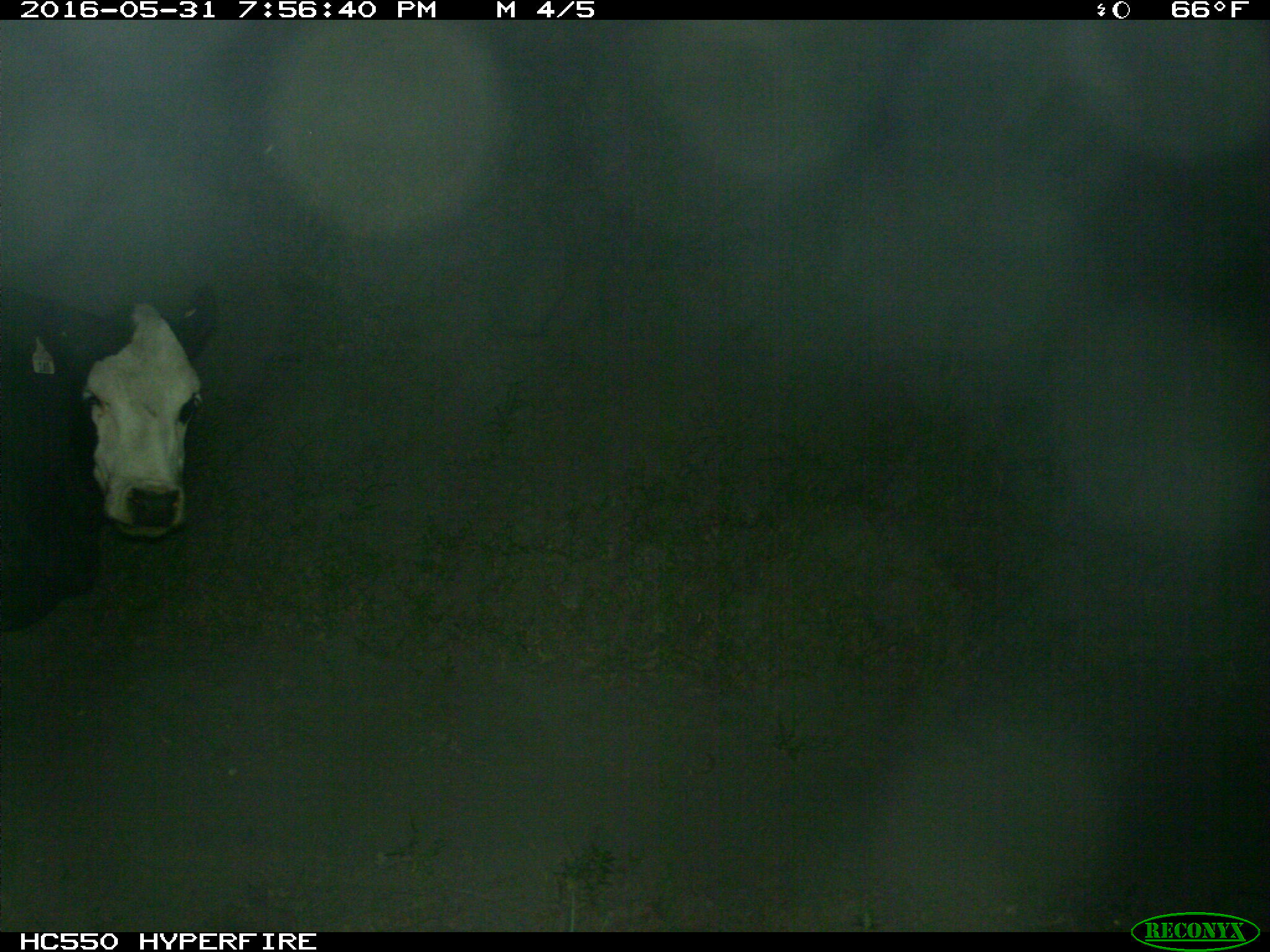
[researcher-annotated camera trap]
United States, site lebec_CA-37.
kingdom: Animalia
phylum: Chordata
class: Mammalia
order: Artiodactyla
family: Bovidae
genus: Bos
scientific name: Bos taurus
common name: domestic cow